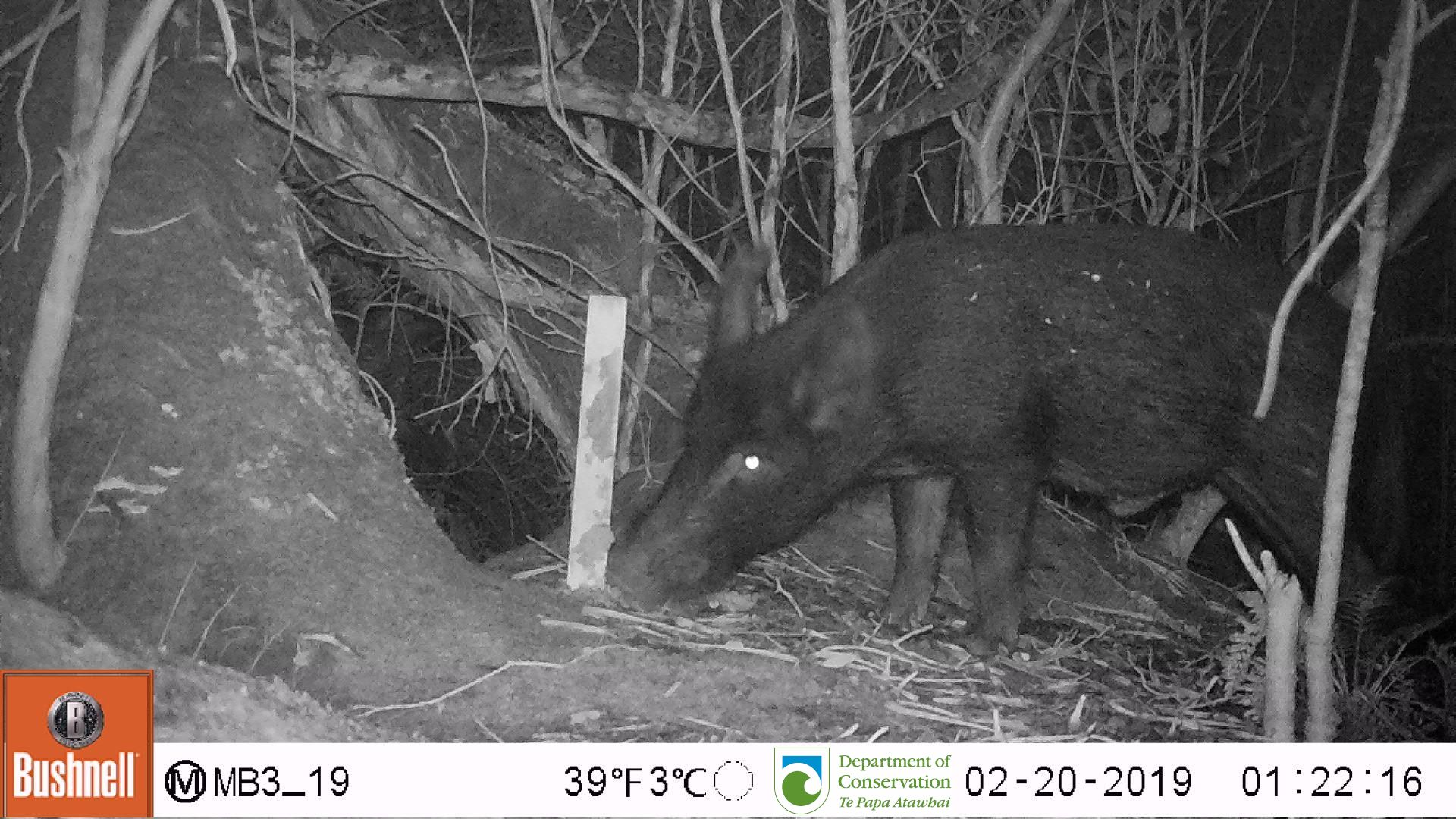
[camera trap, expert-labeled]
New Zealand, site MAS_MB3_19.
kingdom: Animalia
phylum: Chordata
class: Mammalia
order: Artiodactyla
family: Suidae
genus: Sus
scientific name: Sus scrofa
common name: pig